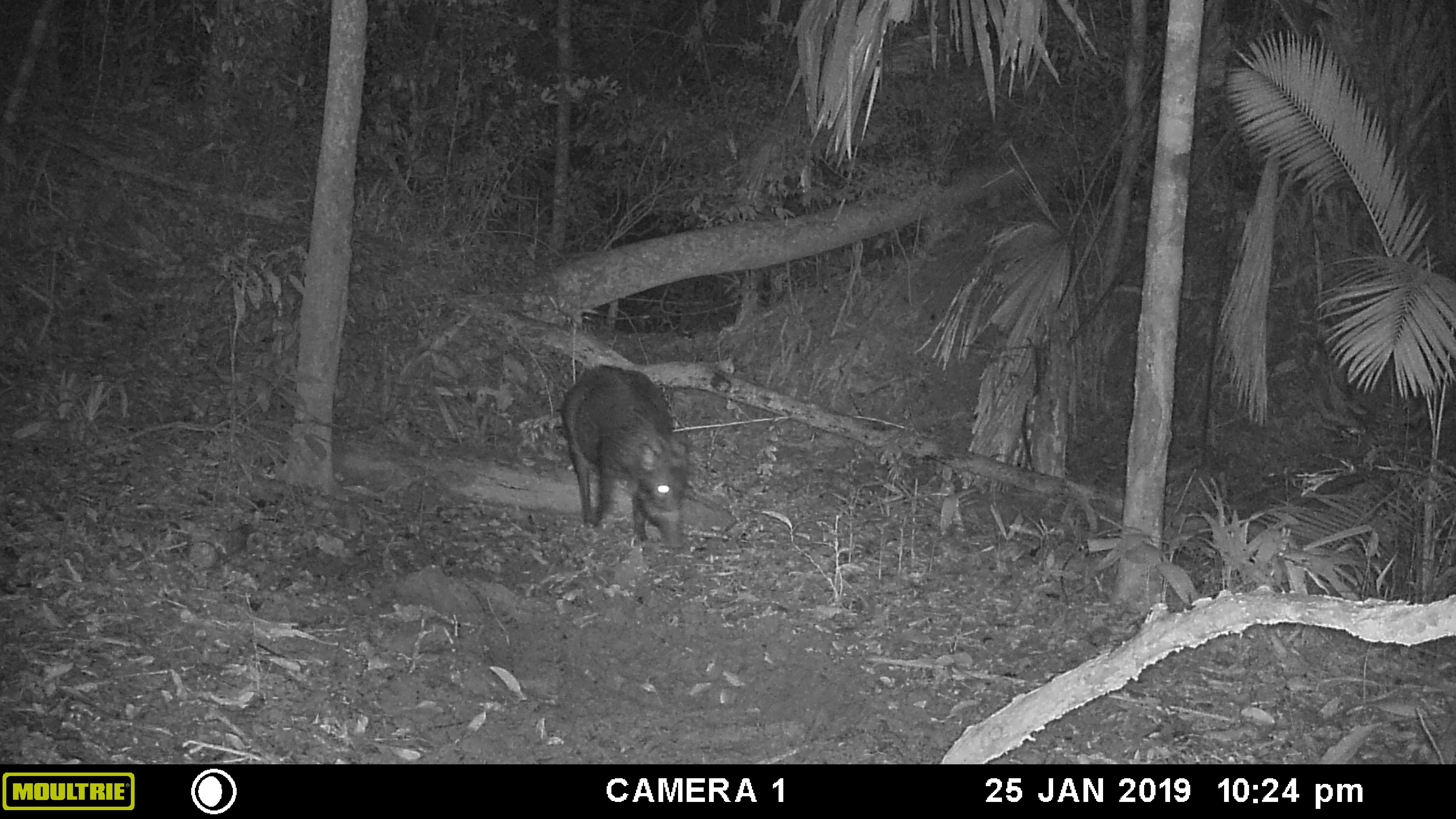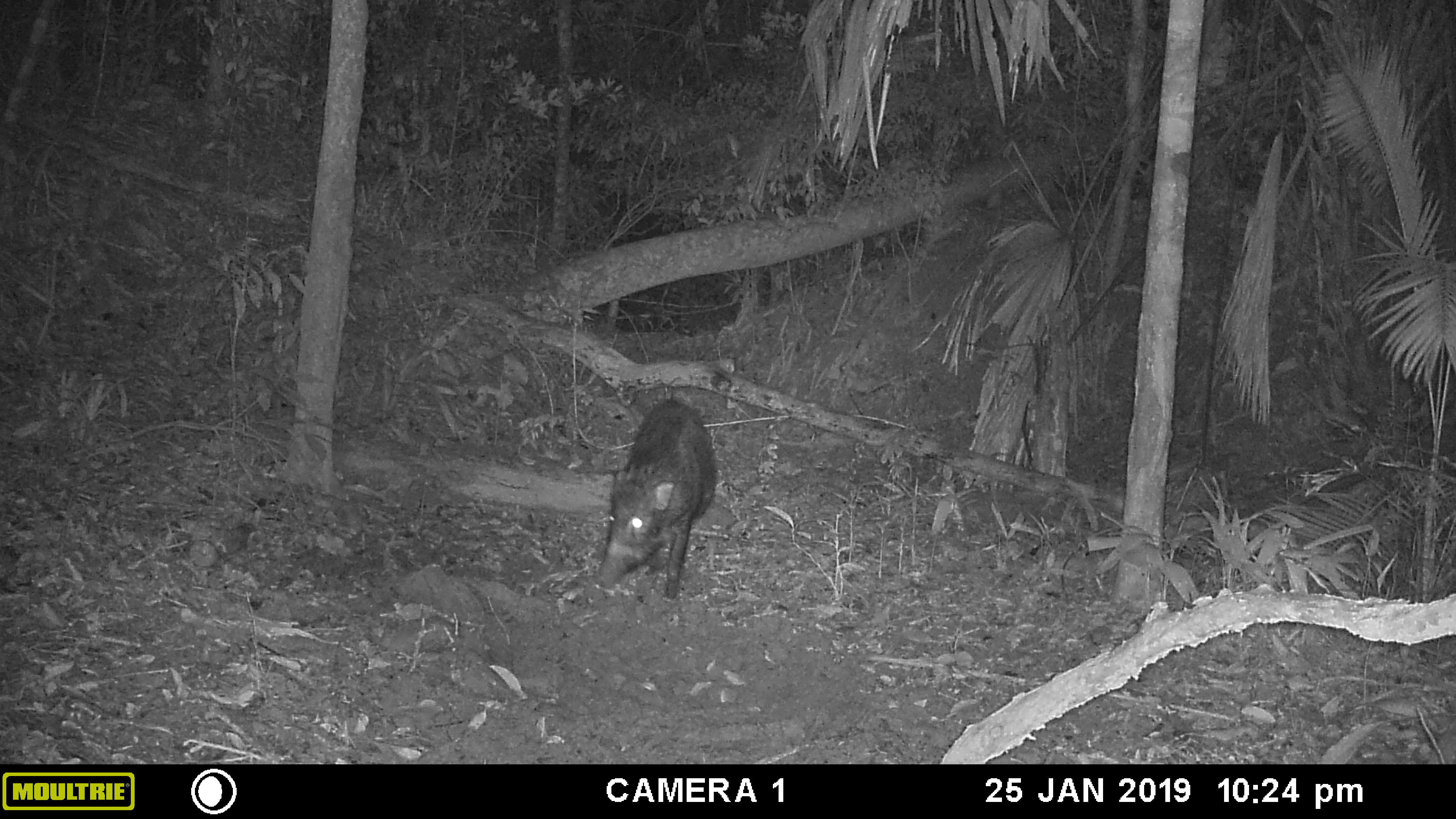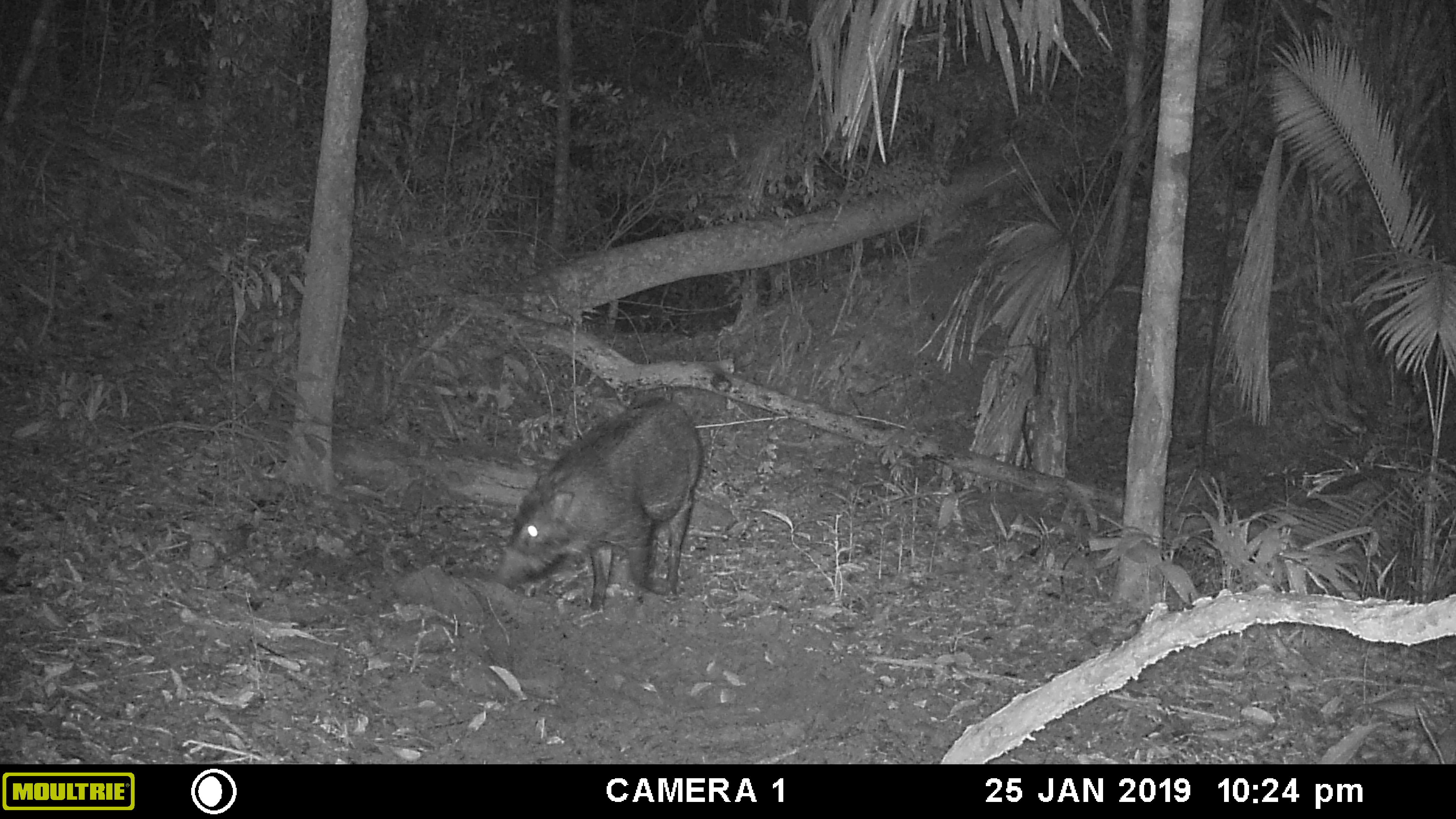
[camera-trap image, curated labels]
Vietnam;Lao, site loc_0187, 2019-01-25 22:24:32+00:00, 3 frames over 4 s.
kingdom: Animalia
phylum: Chordata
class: Mammalia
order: Artiodactyla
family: Suidae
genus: Sus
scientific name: Sus scrofa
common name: eurasian wild pig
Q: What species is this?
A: Eurasian wild pig (Sus scrofa).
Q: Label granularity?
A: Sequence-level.